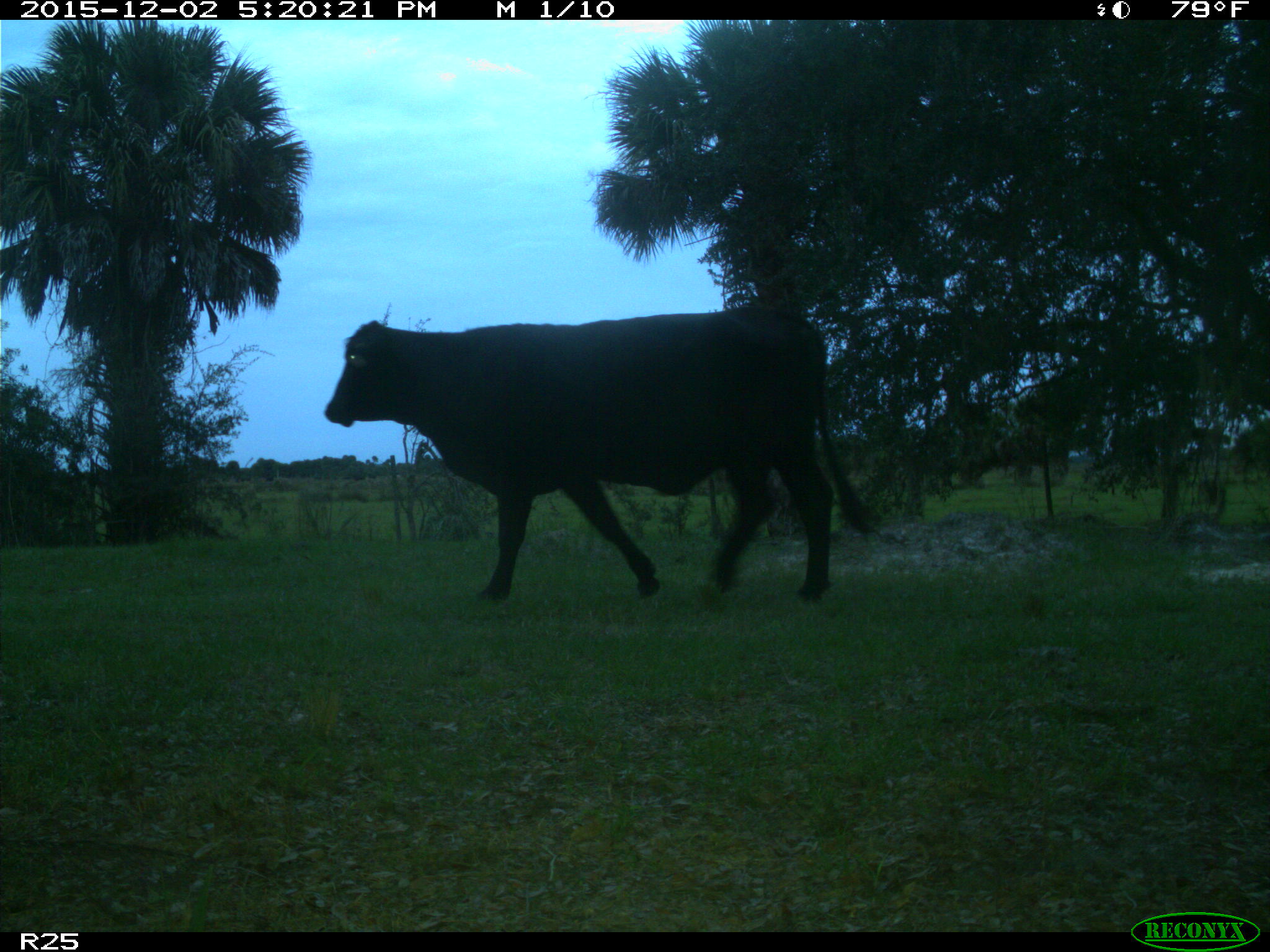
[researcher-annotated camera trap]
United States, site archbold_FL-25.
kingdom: Animalia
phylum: Chordata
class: Mammalia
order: Artiodactyla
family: Bovidae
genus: Bos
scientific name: Bos taurus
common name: domestic cow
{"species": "Bos taurus (domestic cow)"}